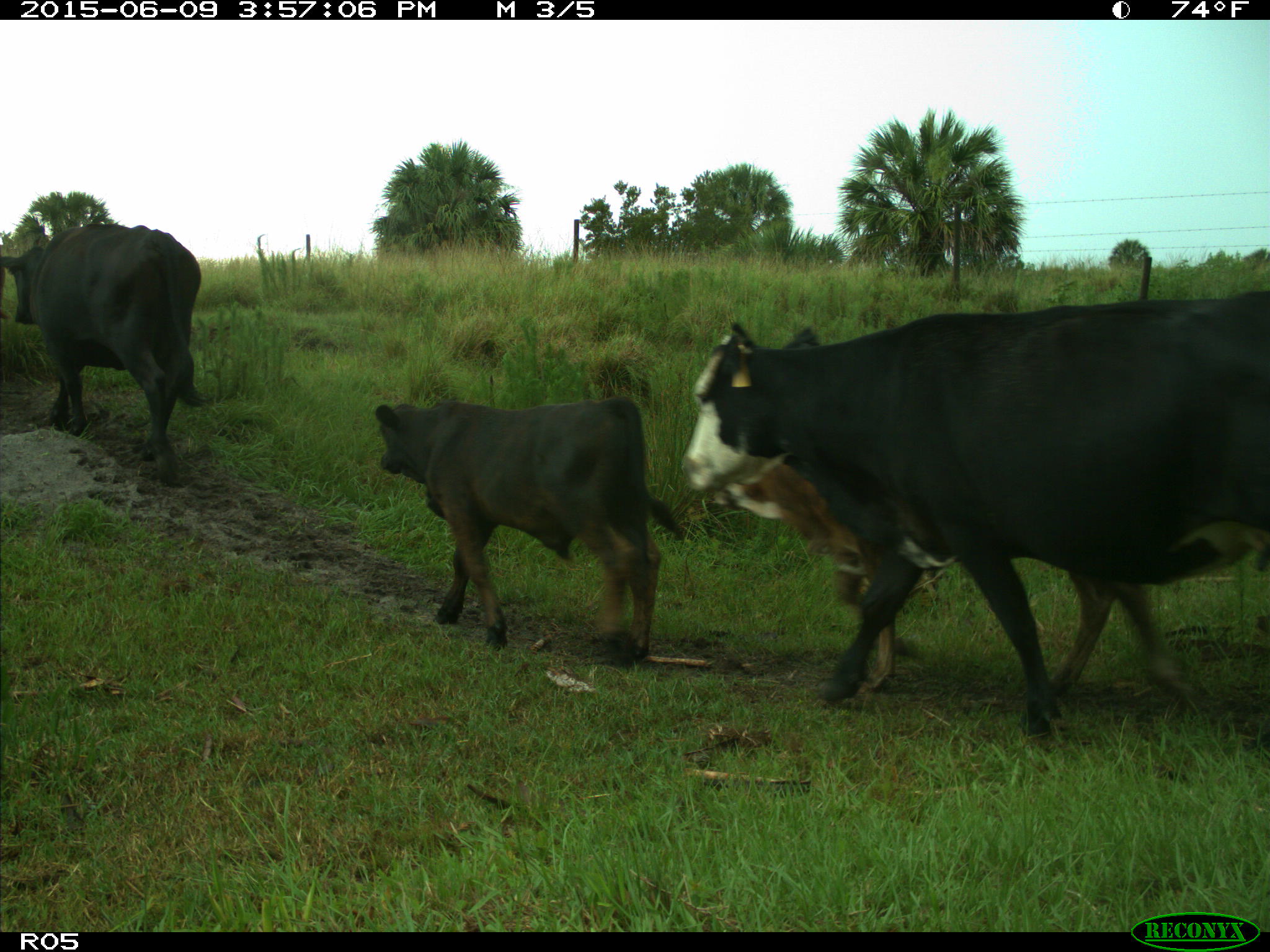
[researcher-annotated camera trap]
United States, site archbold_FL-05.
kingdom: Animalia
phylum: Chordata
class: Mammalia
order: Artiodactyla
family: Bovidae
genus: Bos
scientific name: Bos taurus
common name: domestic cow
Bos taurus (domestic cow).